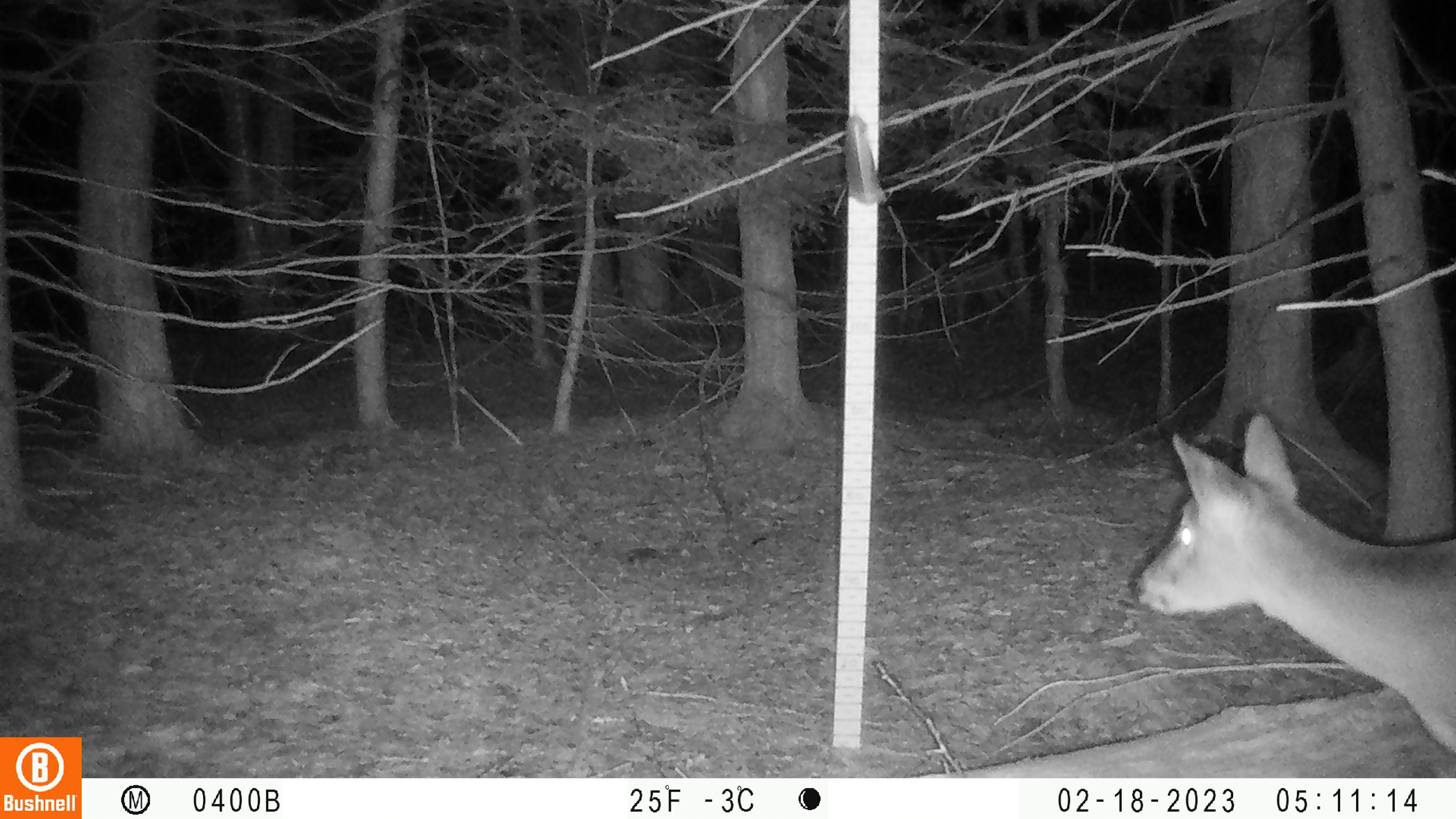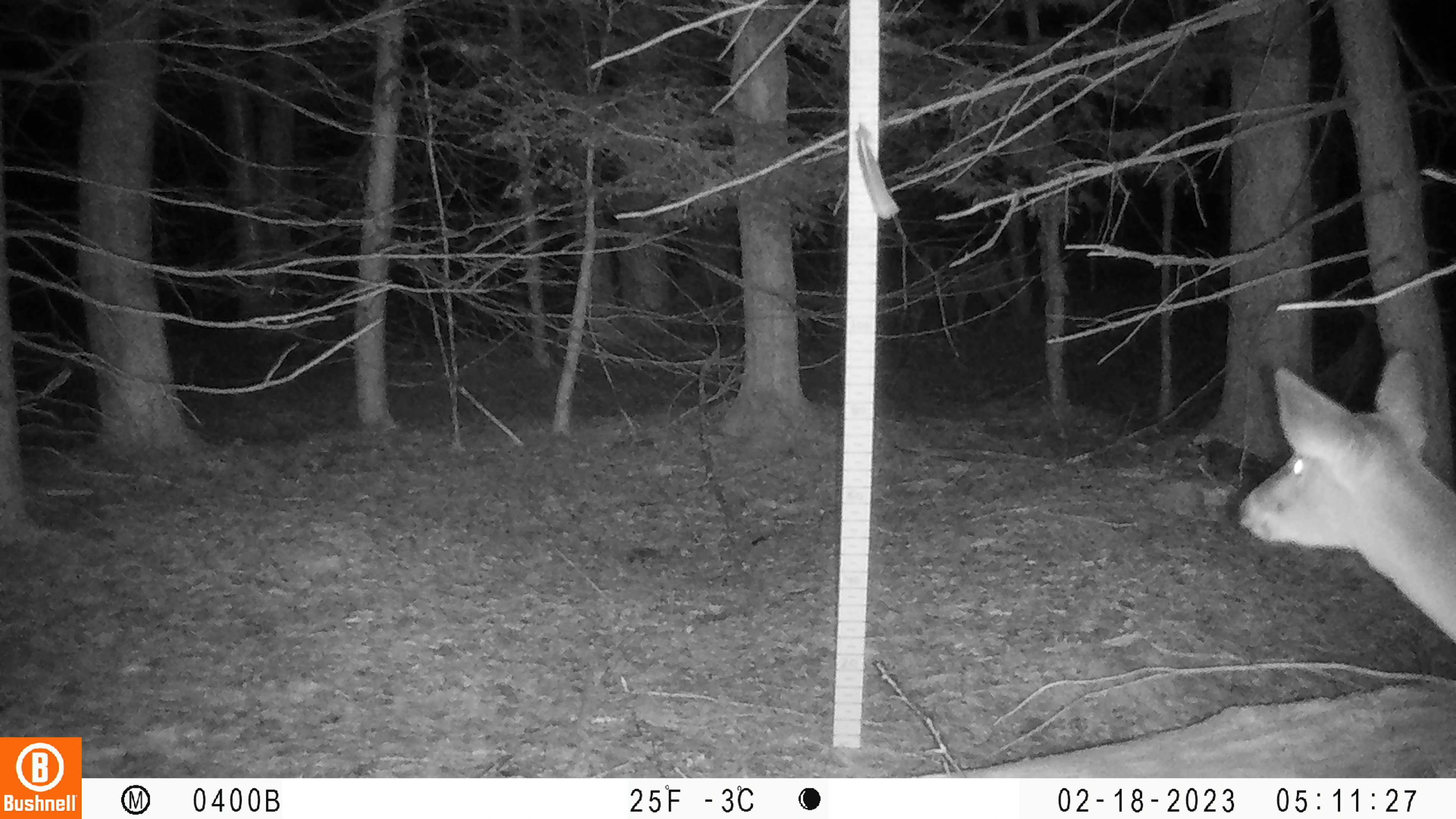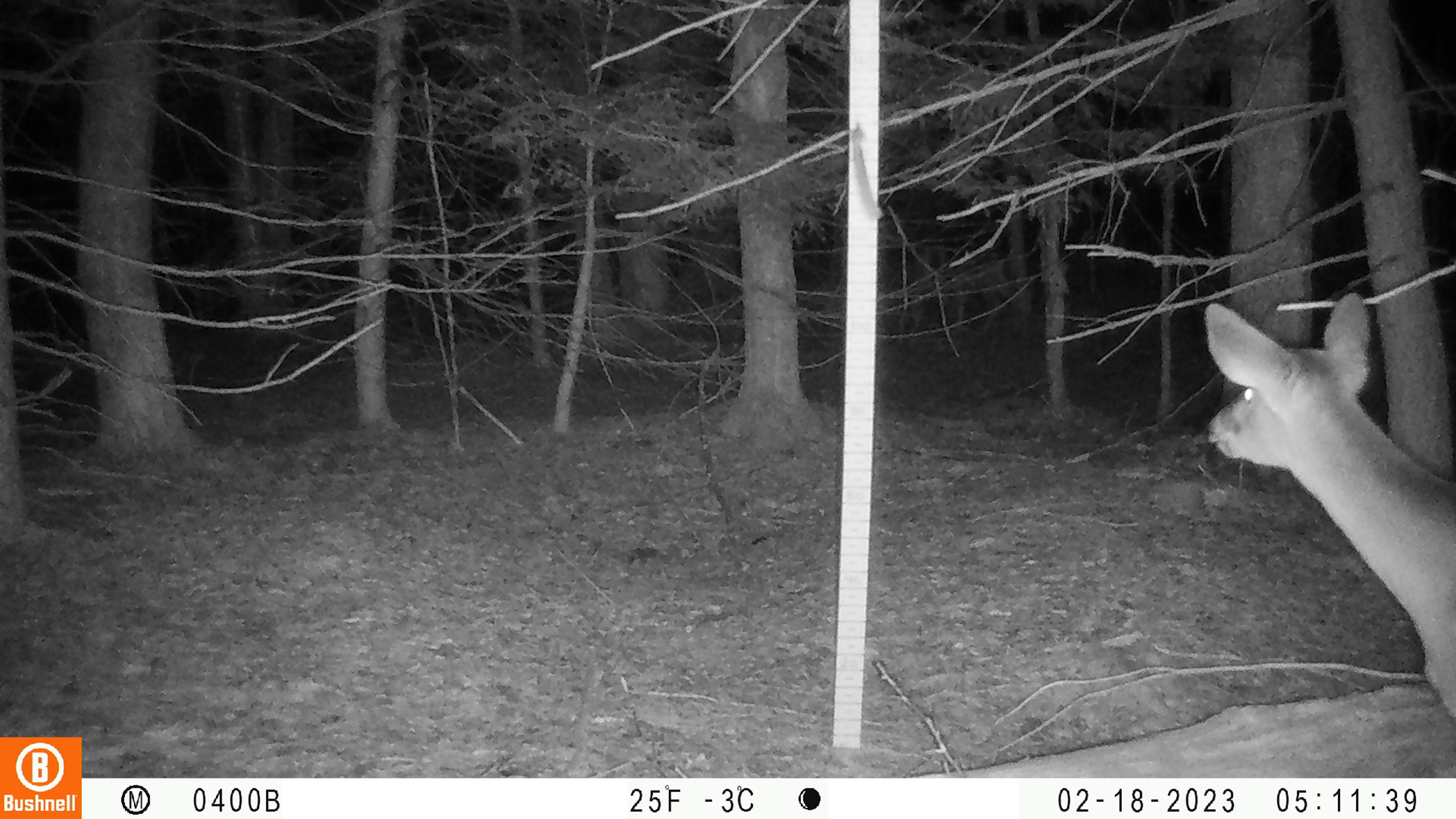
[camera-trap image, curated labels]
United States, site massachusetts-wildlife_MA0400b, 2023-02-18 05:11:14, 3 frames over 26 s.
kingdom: Animalia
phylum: Chordata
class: Mammalia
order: Artiodactyla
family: Cervidae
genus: Odocoileus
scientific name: Odocoileus virginianus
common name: white-tailed deer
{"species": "white-tailed deer (Odocoileus virginianus)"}